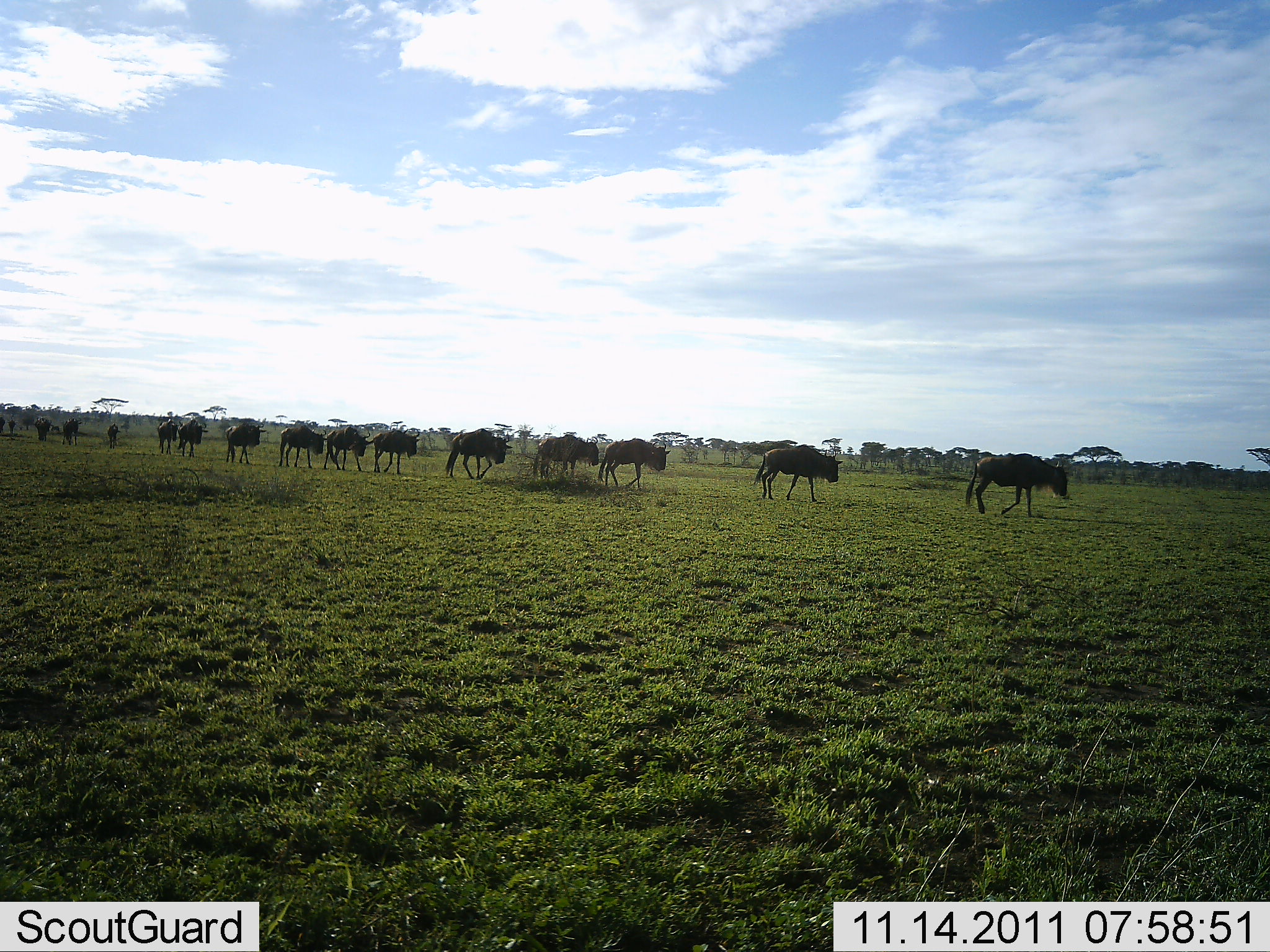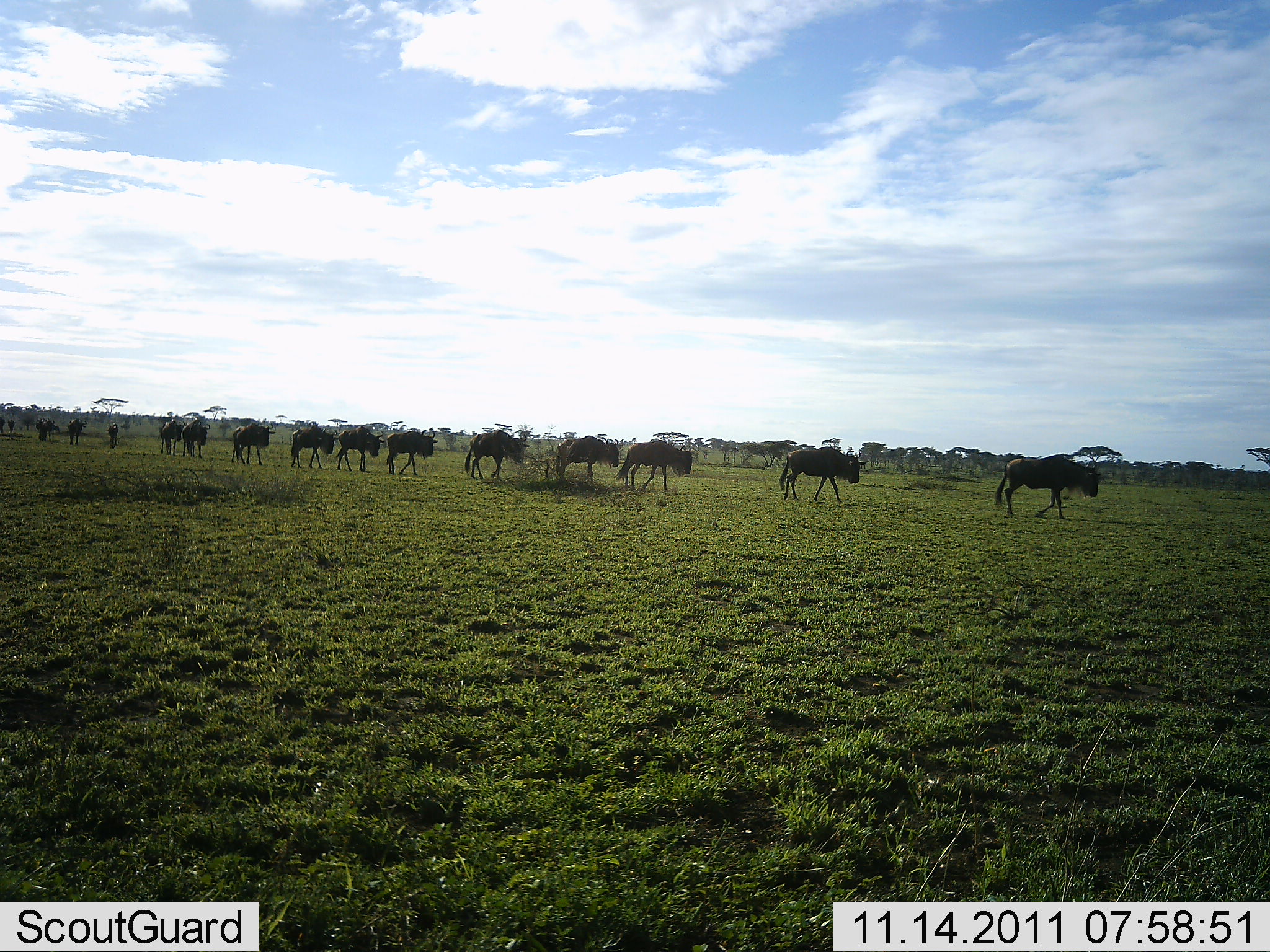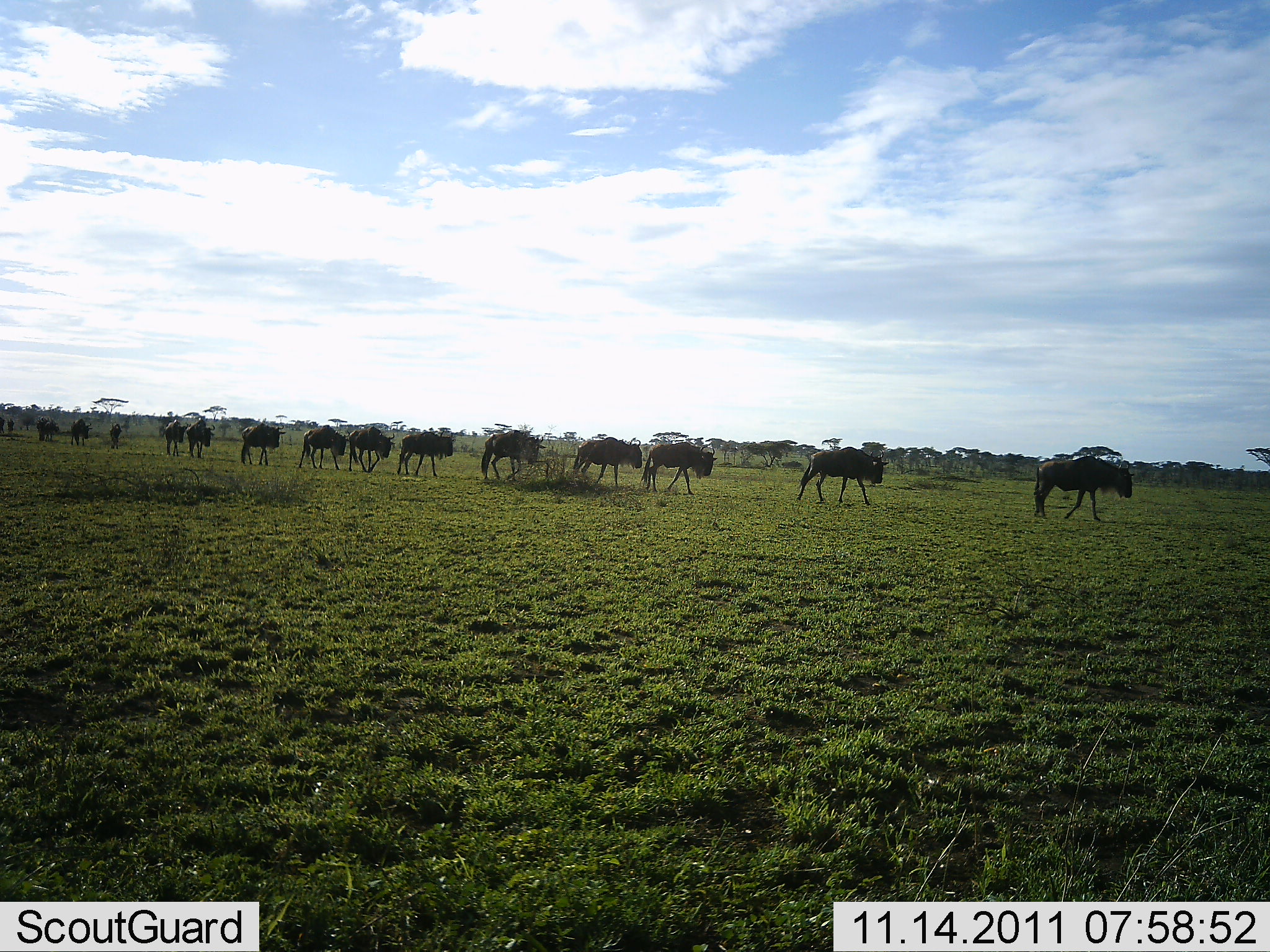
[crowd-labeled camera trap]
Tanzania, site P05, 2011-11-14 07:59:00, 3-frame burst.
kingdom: Animalia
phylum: Chordata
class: Mammalia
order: Artiodactyla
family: Bovidae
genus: Connochaetes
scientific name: Connochaetes taurinus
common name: blue wildebeest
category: wildebeest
Wildebeest (blue wildebeest) (Connochaetes taurinus), count 11-50. Behavior (volunteer vote fractions): standing 0%, resting 0%, moving 100%, interacting 0%. Young present (vote fraction): 0%. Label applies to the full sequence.